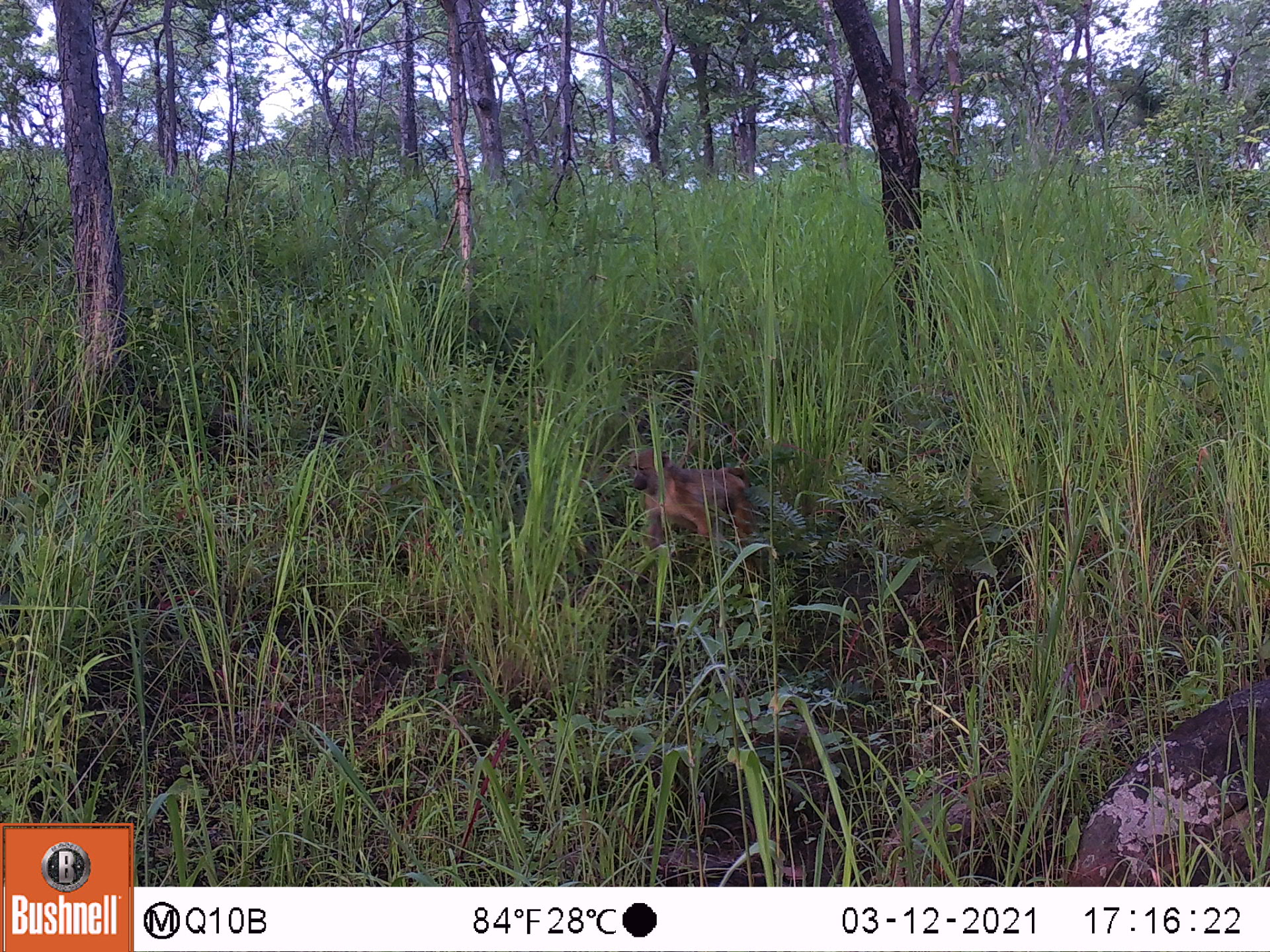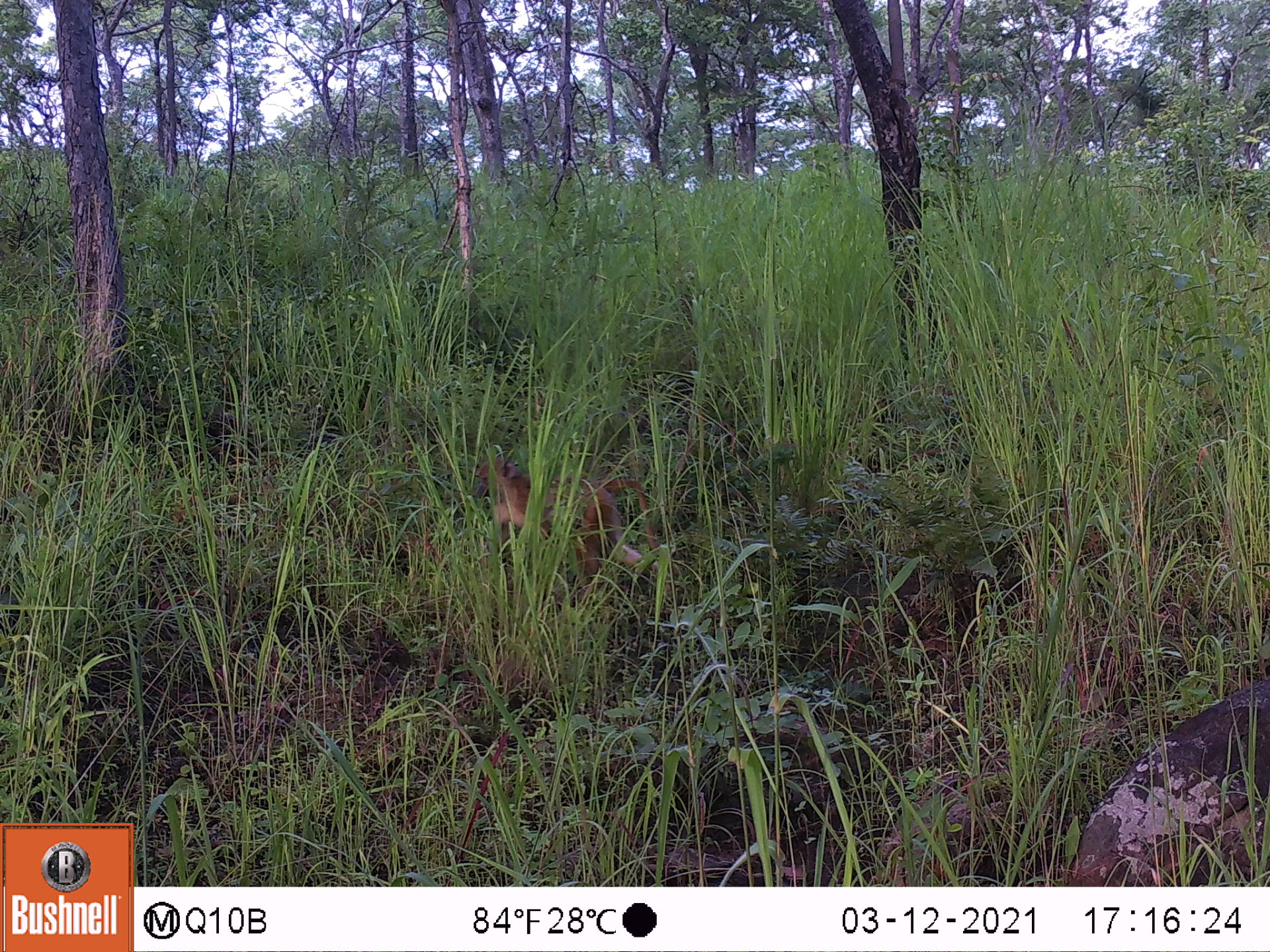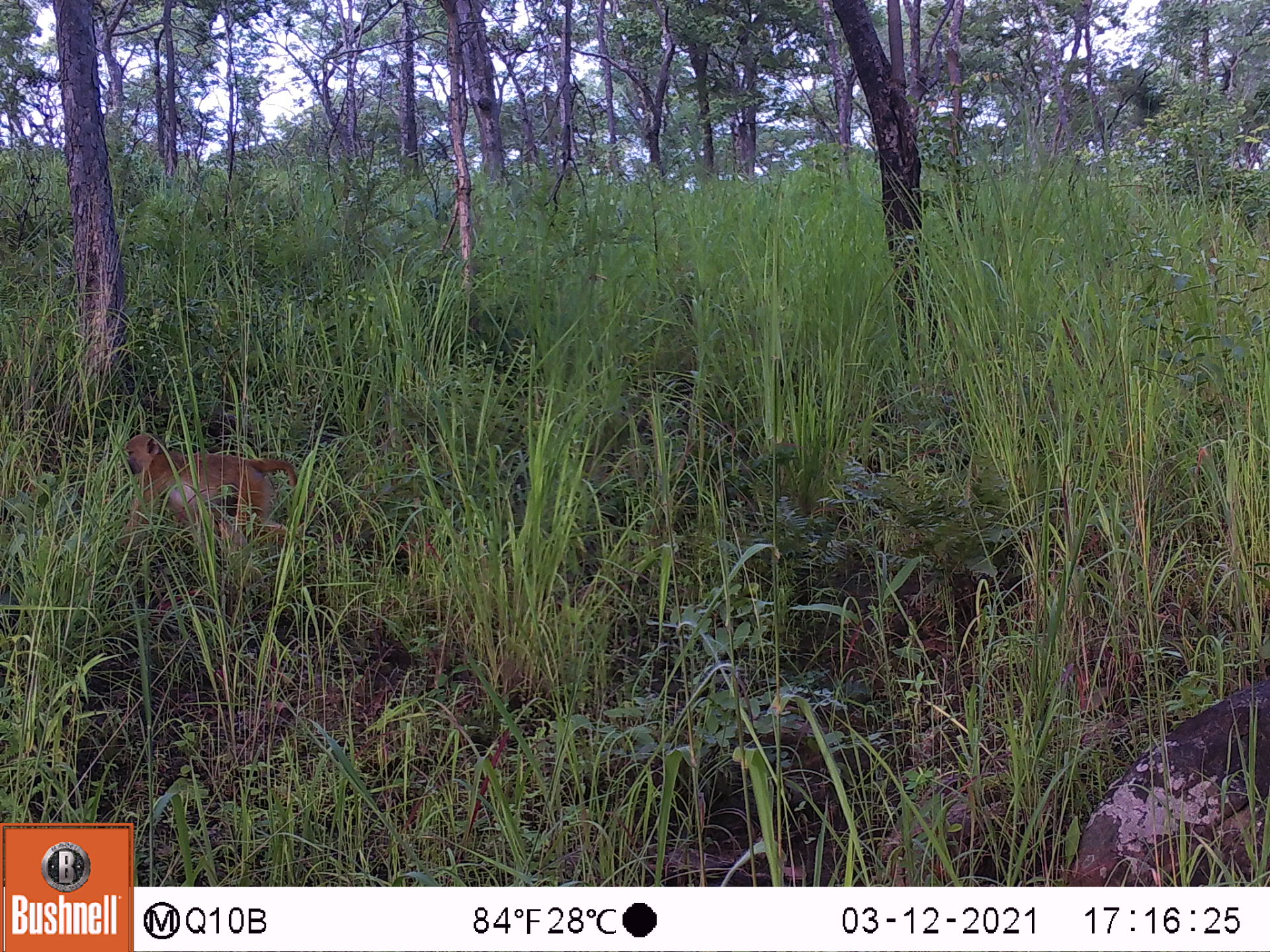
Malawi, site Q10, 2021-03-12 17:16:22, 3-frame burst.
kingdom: Animalia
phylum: Chordata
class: Mammalia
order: Primates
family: Cercopithecidae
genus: Papio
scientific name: Papio cynocephalus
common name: yellow baboon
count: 1